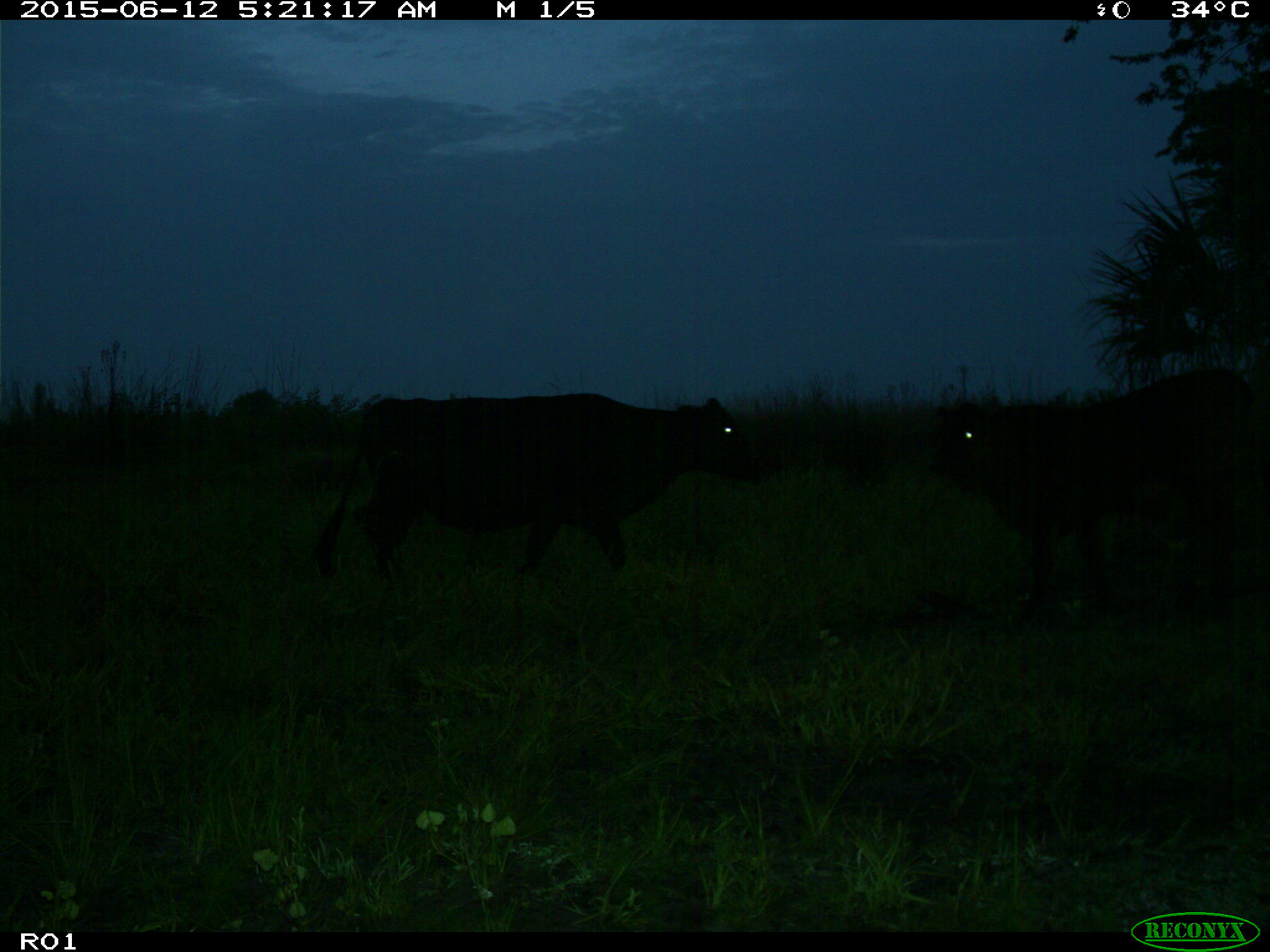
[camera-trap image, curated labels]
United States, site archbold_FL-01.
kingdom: Animalia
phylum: Chordata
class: Mammalia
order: Artiodactyla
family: Bovidae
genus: Bos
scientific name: Bos taurus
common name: domestic cow